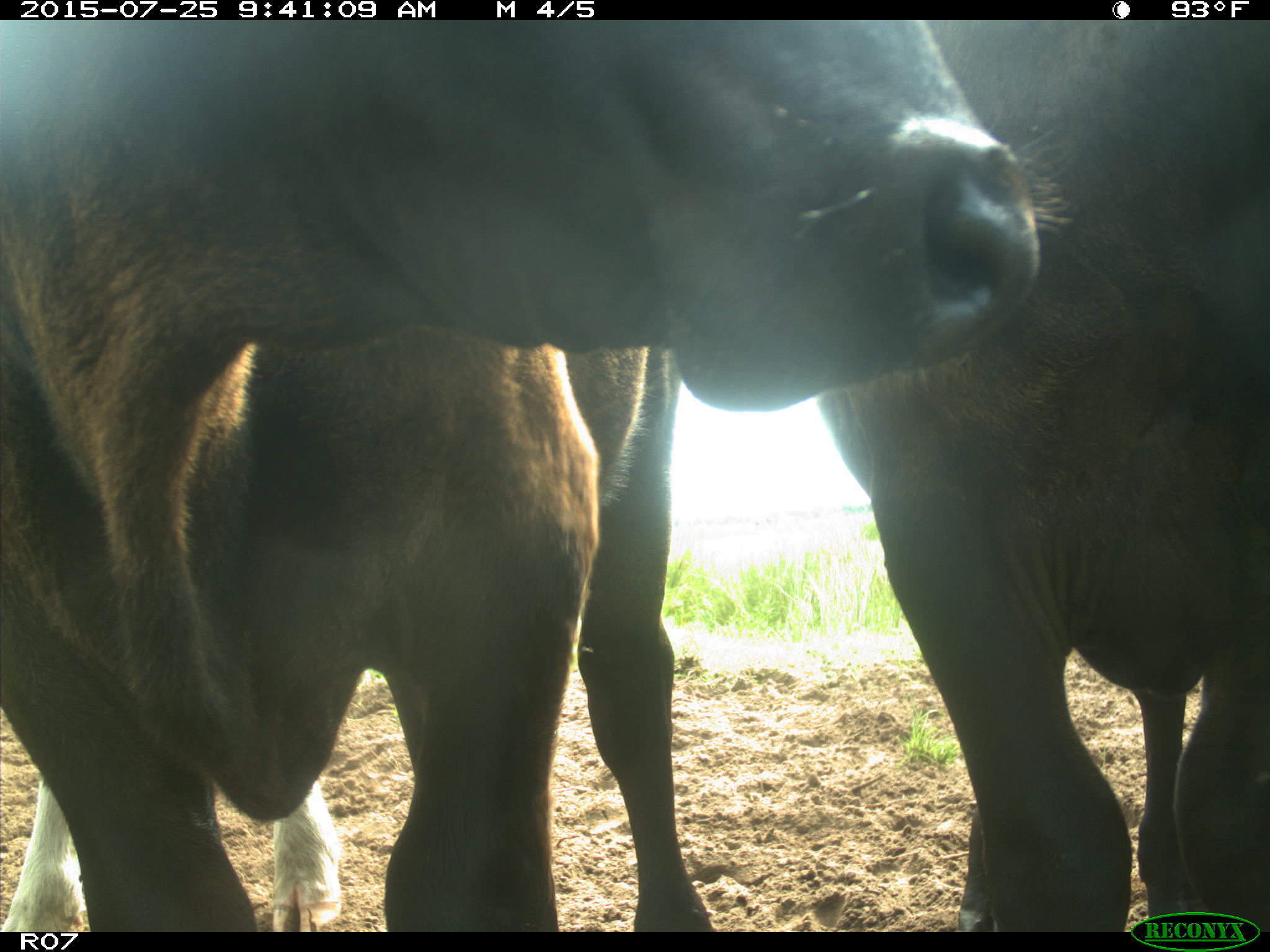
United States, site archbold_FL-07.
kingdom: Animalia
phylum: Chordata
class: Mammalia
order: Artiodactyla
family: Bovidae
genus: Bos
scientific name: Bos taurus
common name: domestic cow